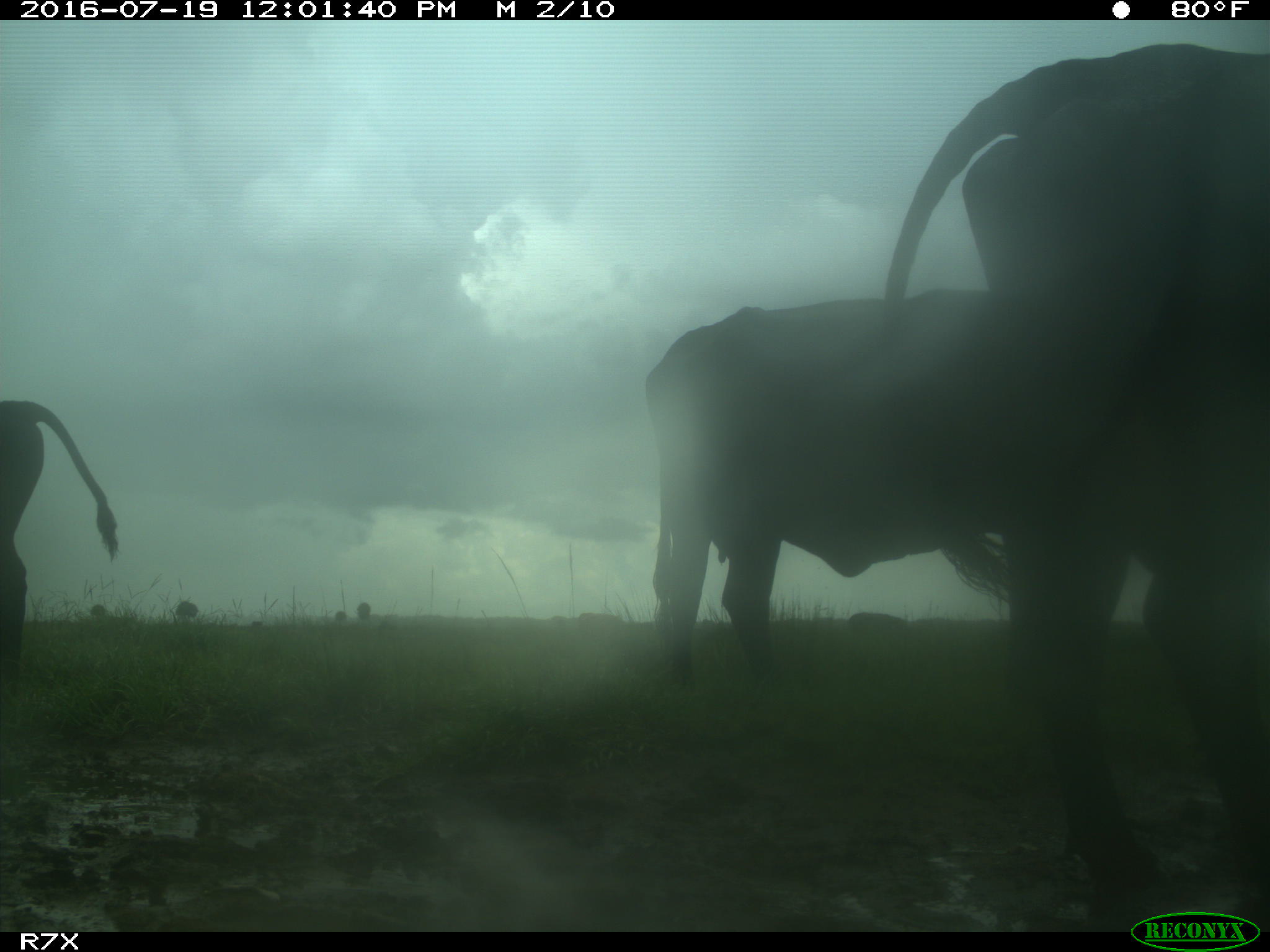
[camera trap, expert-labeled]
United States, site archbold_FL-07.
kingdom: Animalia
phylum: Chordata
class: Mammalia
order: Artiodactyla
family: Bovidae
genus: Bos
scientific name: Bos taurus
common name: domestic cow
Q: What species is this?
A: Bos taurus (domestic cow).